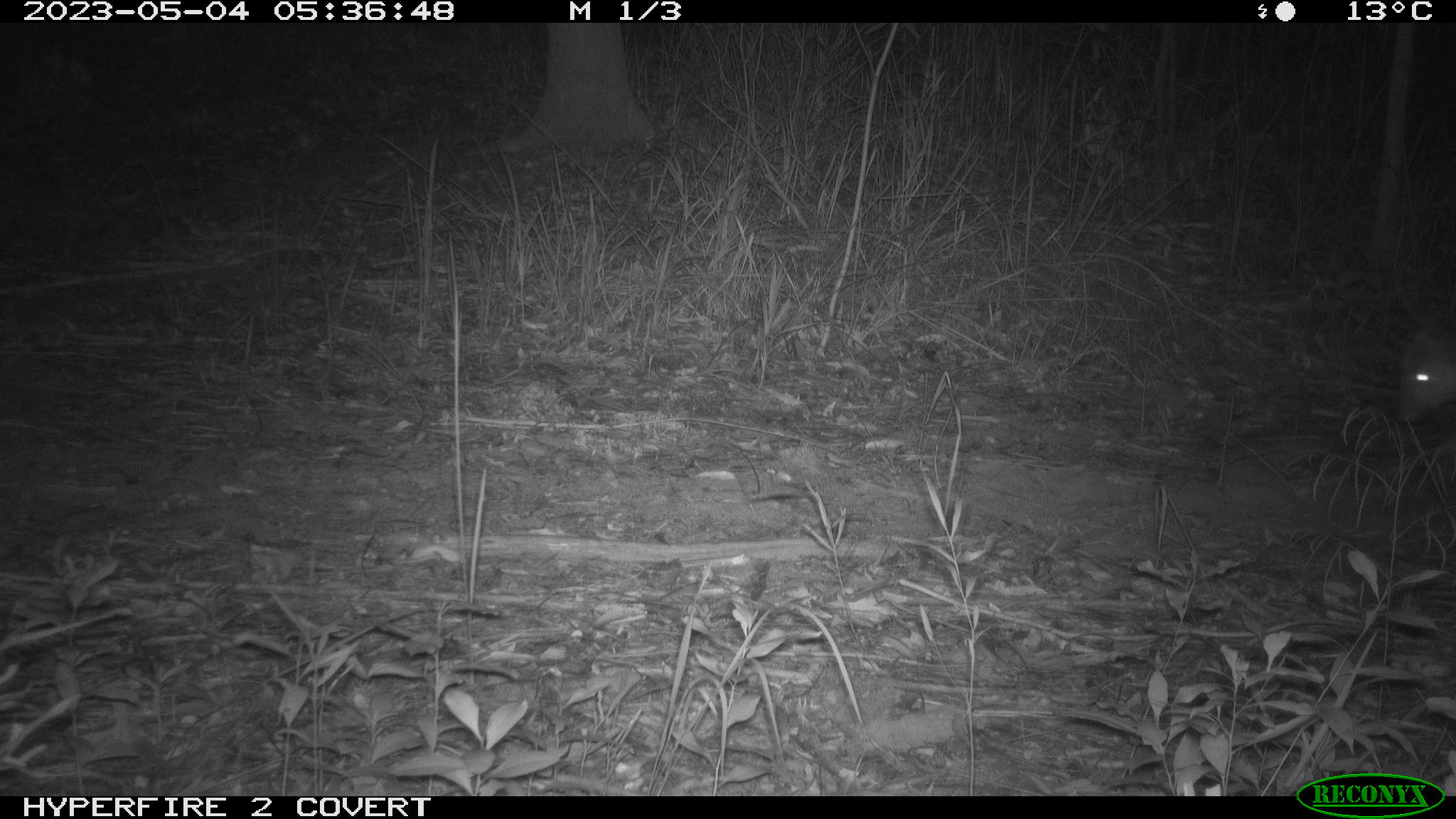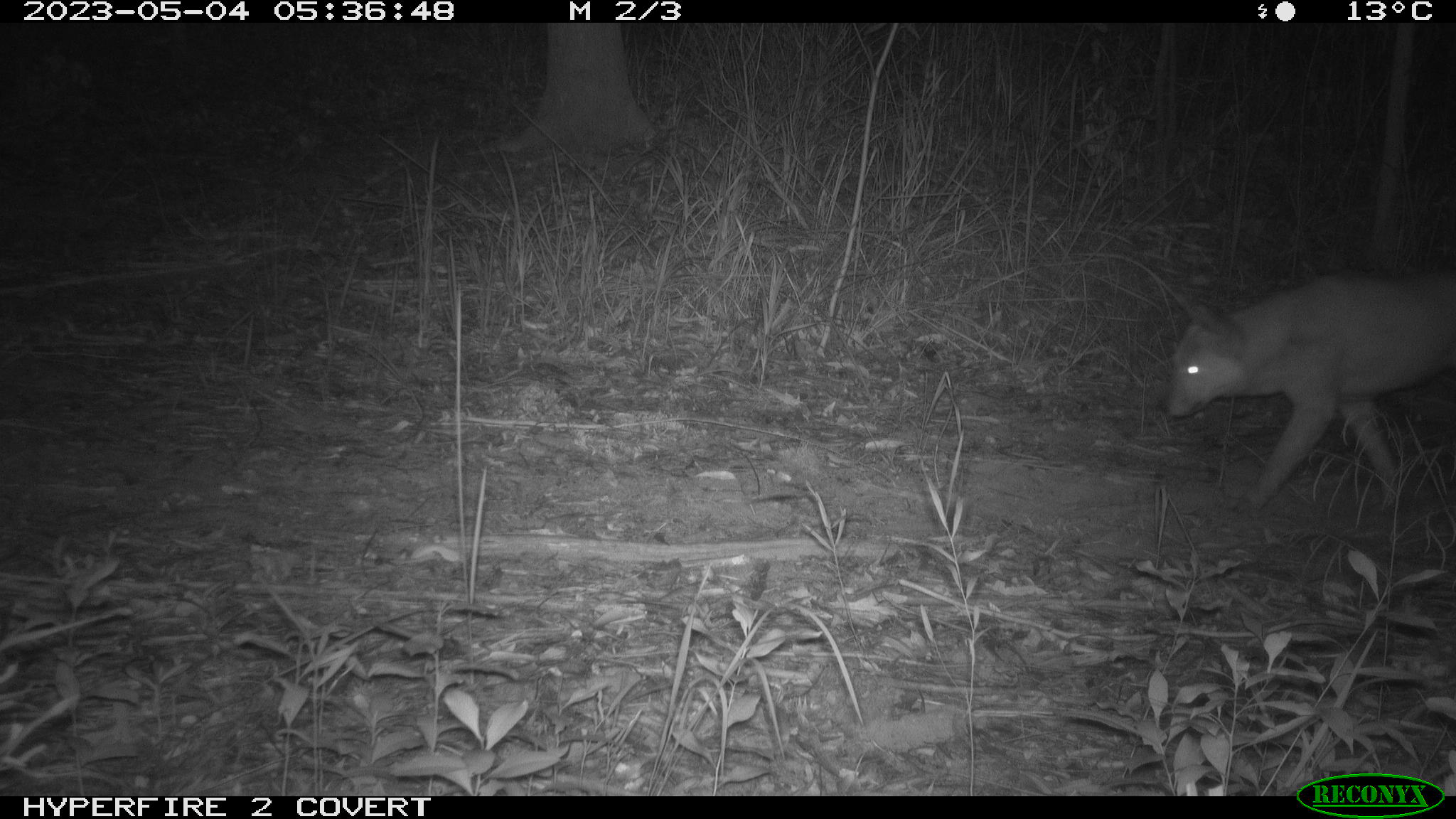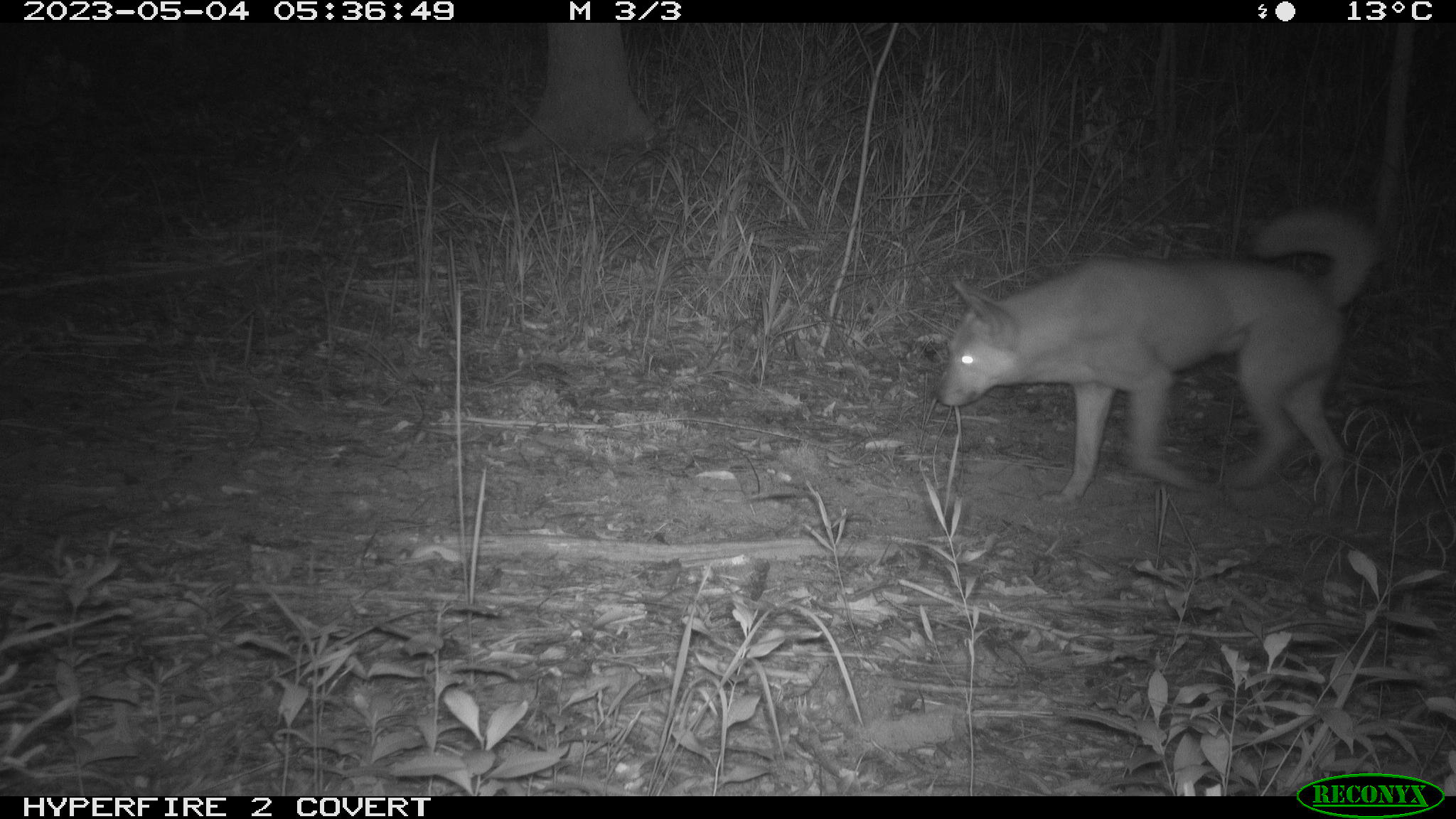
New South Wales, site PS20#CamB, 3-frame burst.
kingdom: Animalia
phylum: Chordata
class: Mammalia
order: Carnivora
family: Canidae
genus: Canis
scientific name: Canis familiaris dingo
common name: dingo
Dingo (Canis familiaris dingo).